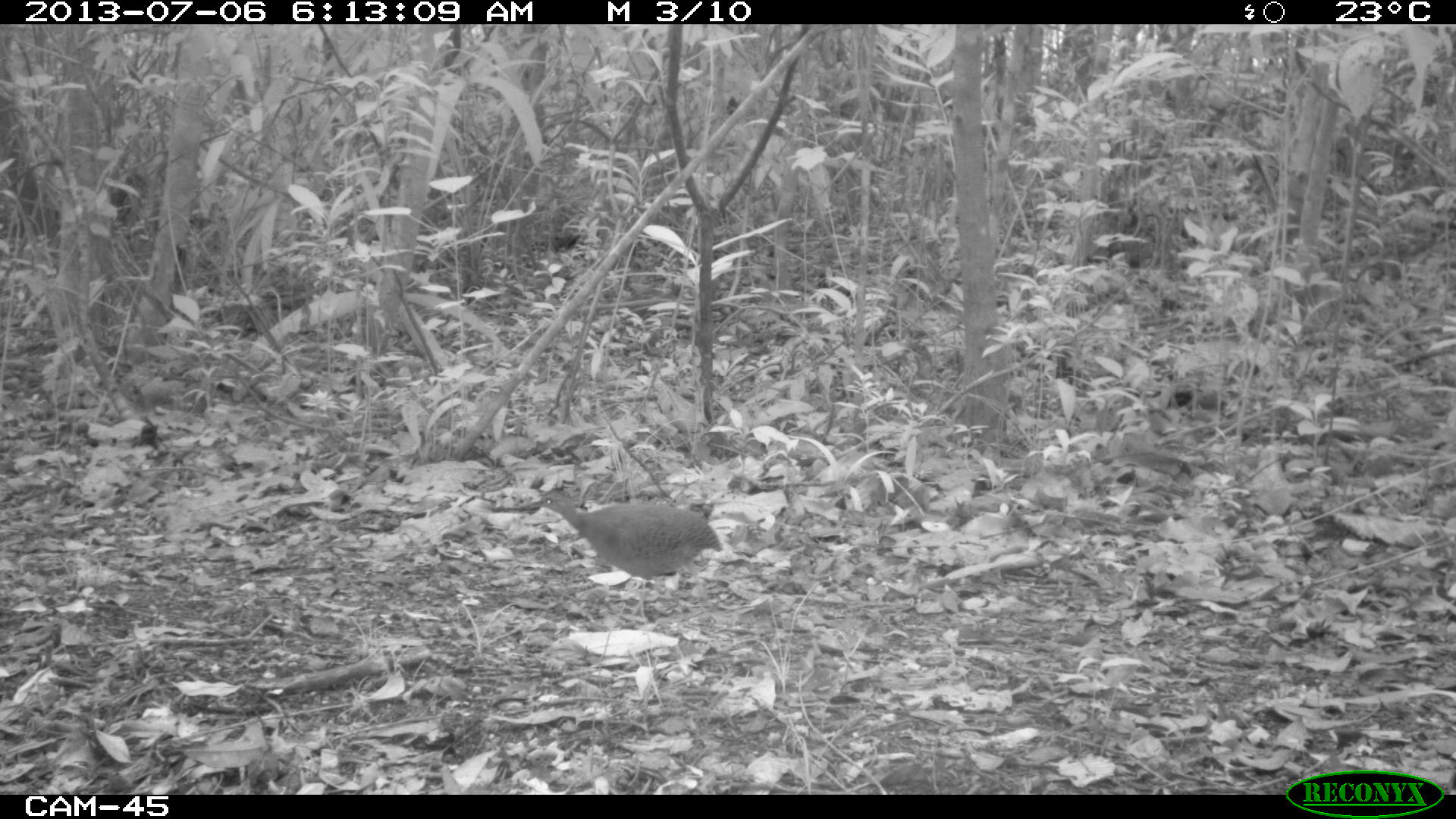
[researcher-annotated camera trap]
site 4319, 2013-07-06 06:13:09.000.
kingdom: Animalia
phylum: Chordata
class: Aves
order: Tinamiformes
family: Tinamidae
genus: Tinamus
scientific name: Tinamus major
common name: great tinamou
Tinamus major (great tinamou), count 2.